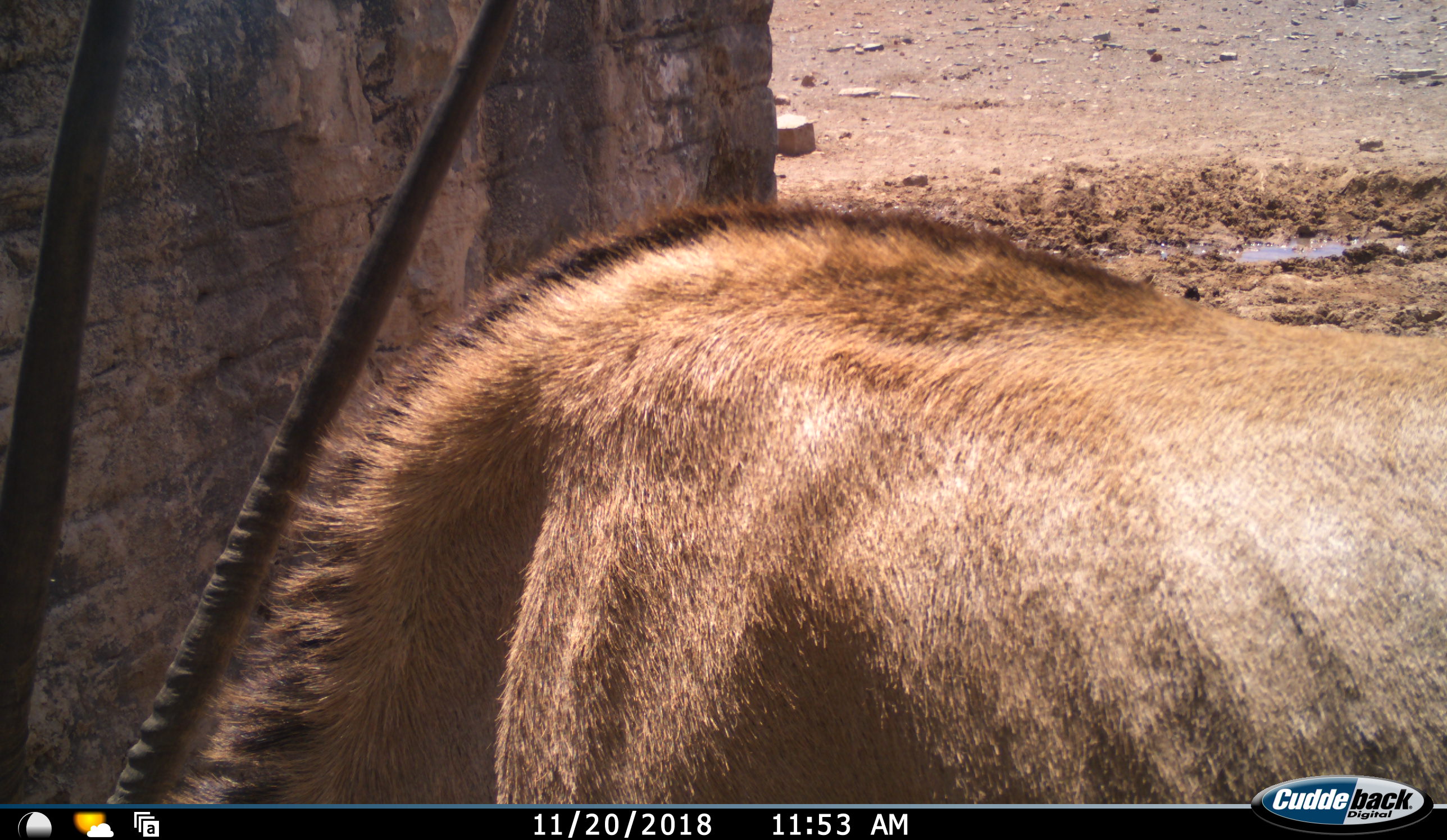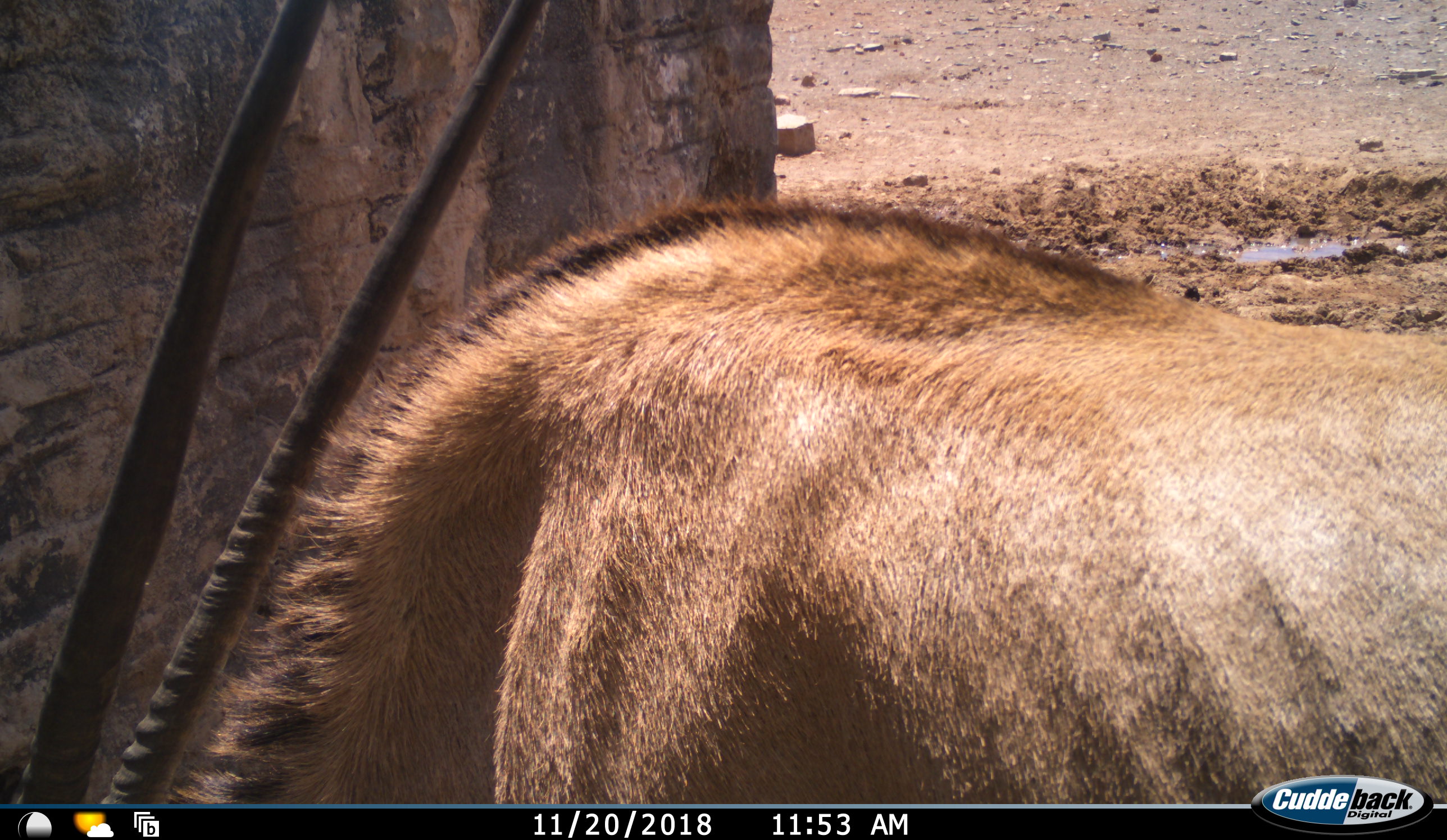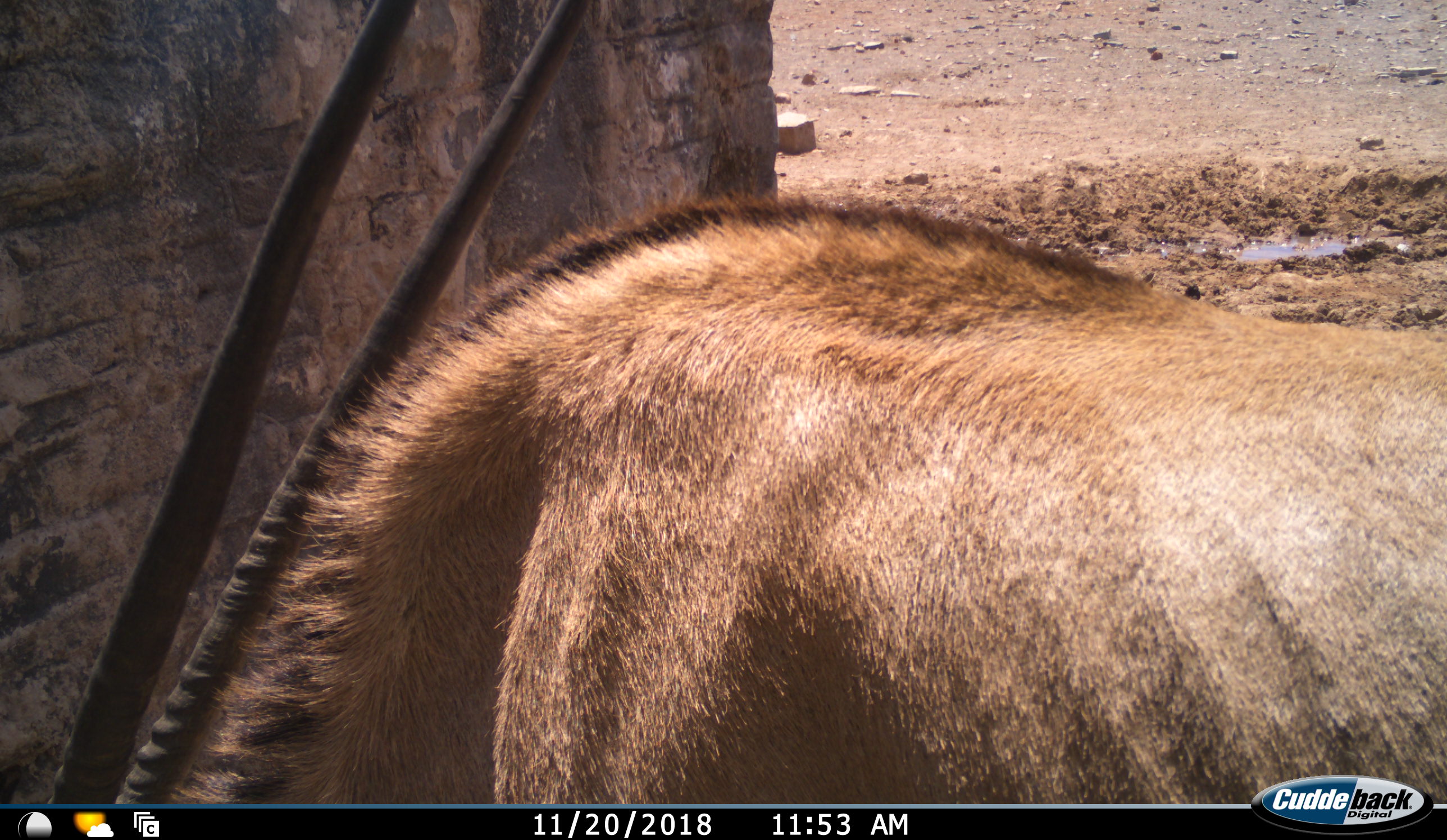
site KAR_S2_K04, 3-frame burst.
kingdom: Animalia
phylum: Chordata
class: Mammalia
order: Artiodactyla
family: Bovidae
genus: Oryx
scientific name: Oryx gazella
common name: gemsbok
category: oryx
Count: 1.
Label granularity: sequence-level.